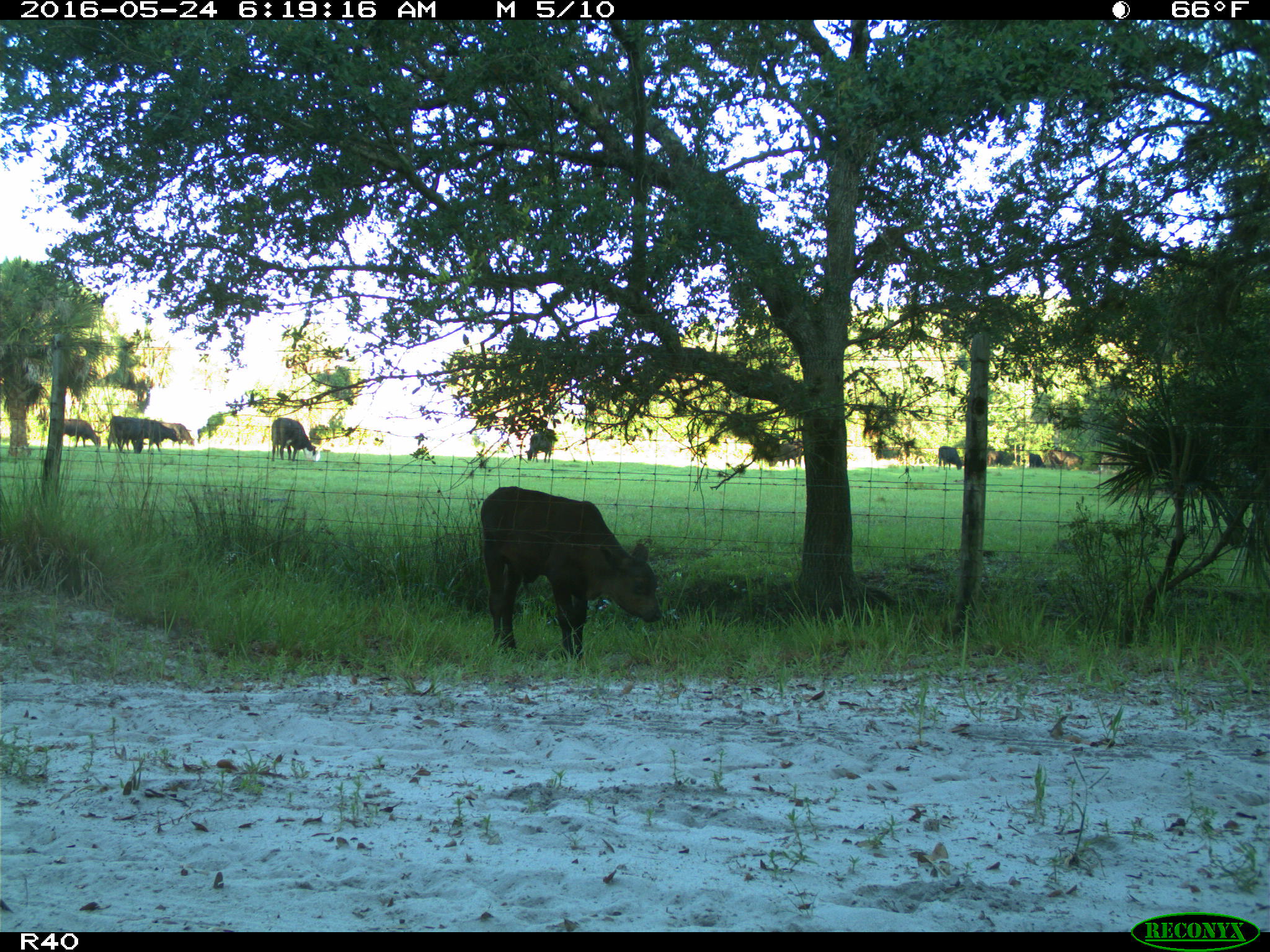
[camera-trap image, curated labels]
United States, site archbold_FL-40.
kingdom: Animalia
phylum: Chordata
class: Mammalia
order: Artiodactyla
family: Bovidae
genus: Bos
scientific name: Bos taurus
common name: domestic cow